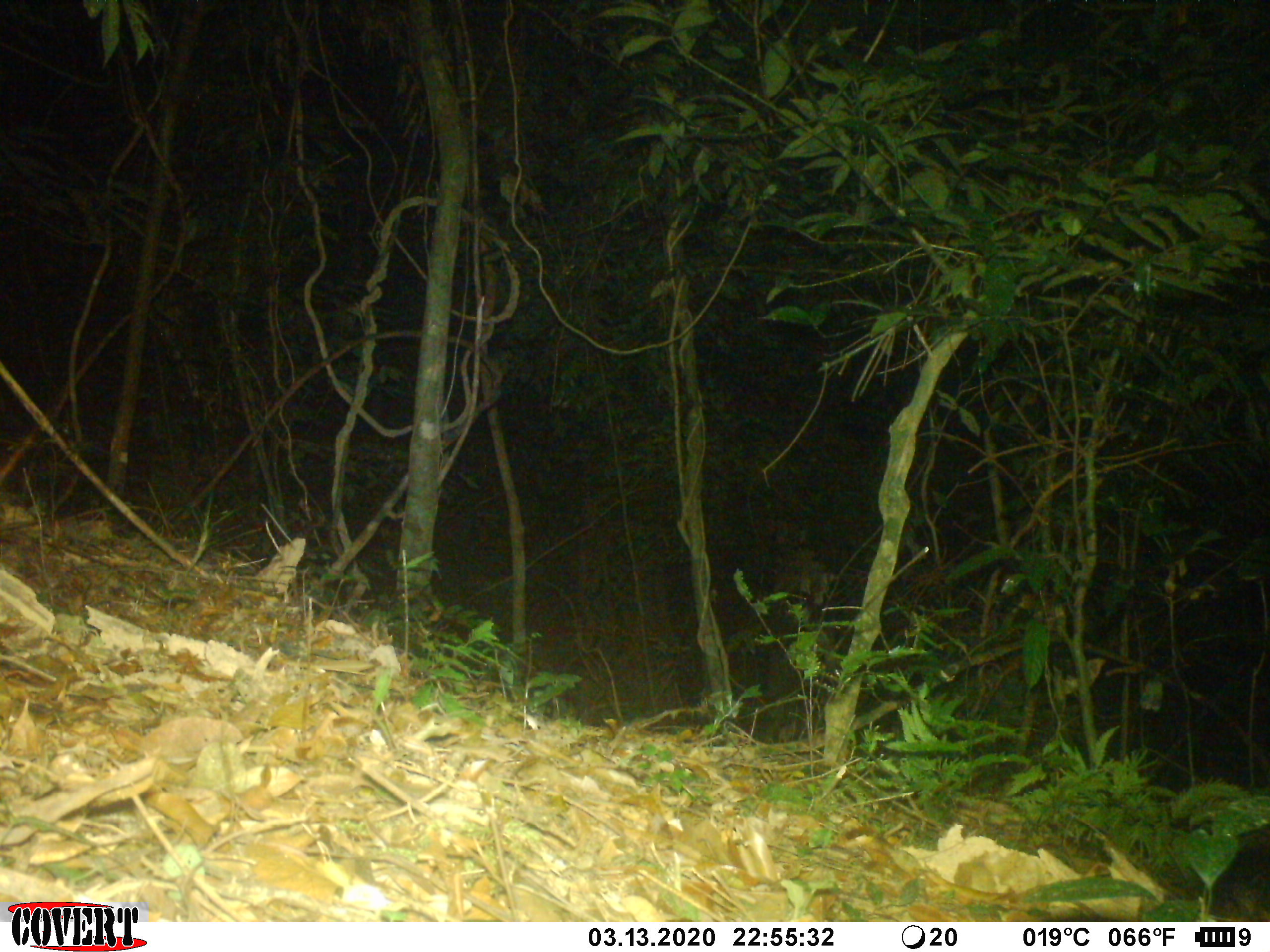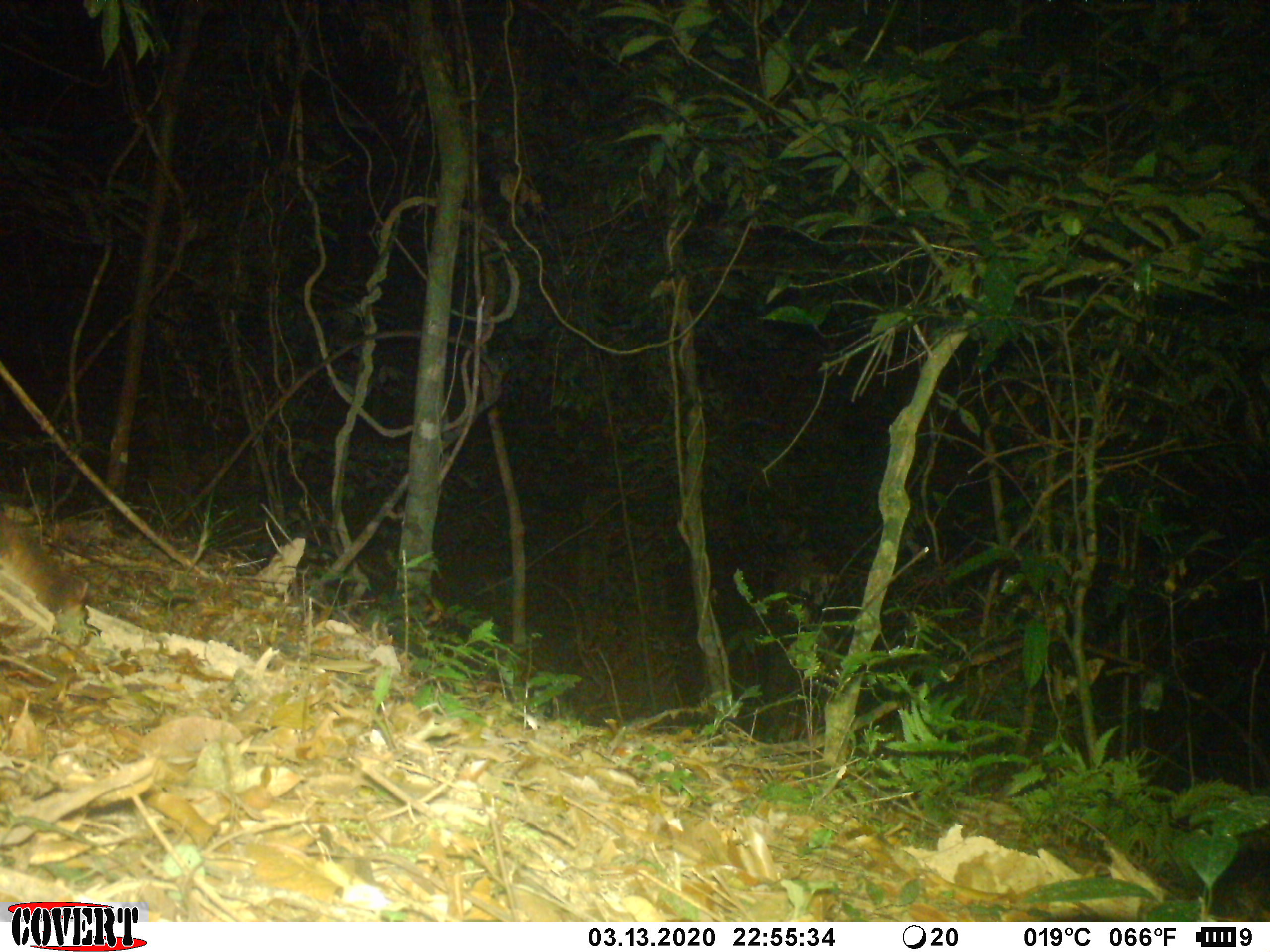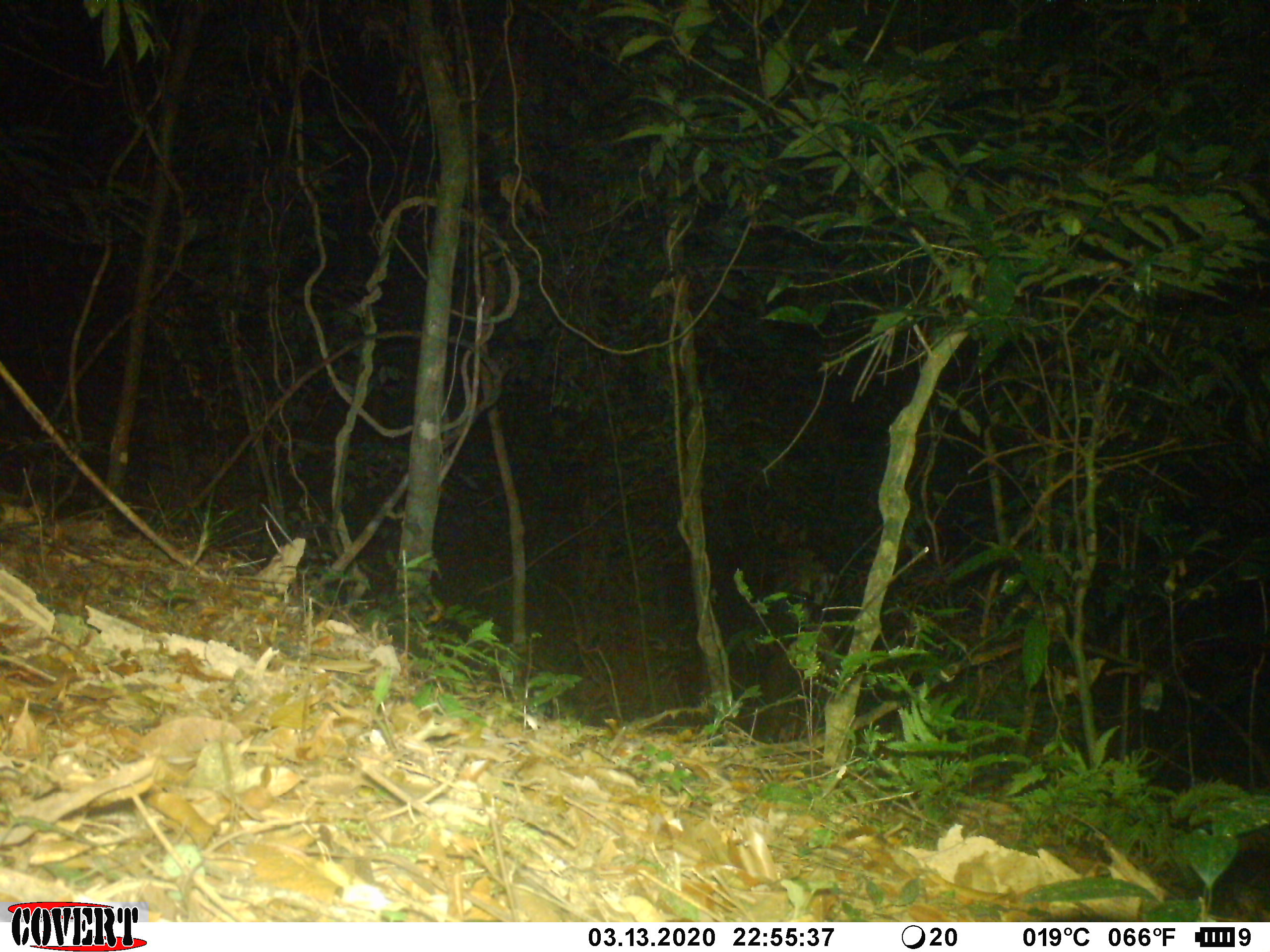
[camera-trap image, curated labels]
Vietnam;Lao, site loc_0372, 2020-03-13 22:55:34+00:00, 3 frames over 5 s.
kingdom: Animalia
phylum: Chordata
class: Mammalia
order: Carnivora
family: Mustelidae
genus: Melogale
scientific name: Melogale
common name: ferret badger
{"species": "ferret badger (Melogale)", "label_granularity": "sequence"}